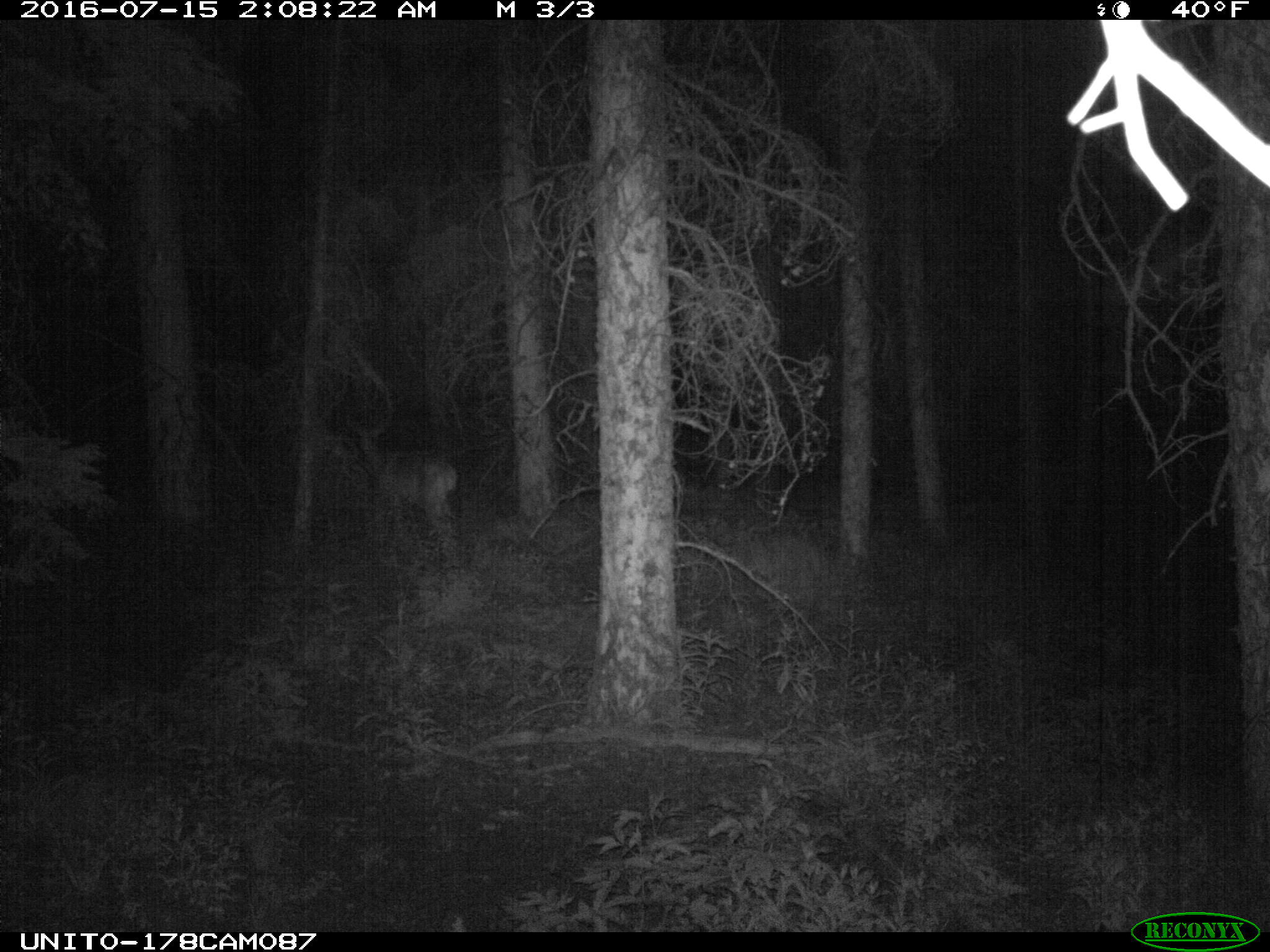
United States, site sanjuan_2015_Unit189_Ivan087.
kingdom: Animalia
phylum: Chordata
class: Mammalia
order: Artiodactyla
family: Cervidae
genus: Odocoileus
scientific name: Odocoileus hemionus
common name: mule deer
Odocoileus hemionus (mule deer).